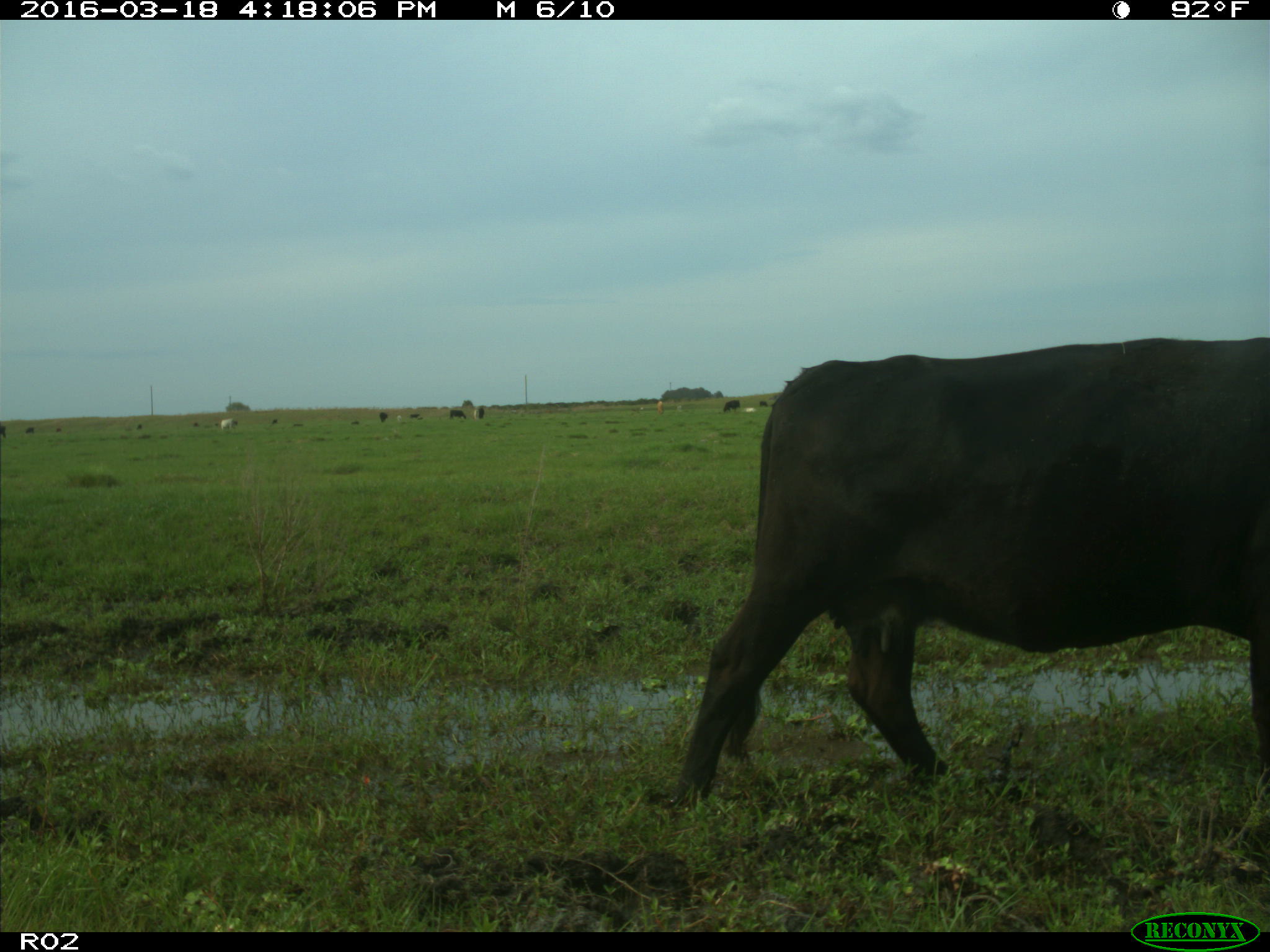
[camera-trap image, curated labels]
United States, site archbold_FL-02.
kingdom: Animalia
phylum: Chordata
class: Mammalia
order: Artiodactyla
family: Bovidae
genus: Bos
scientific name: Bos taurus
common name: domestic cow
Bos taurus (domestic cow).